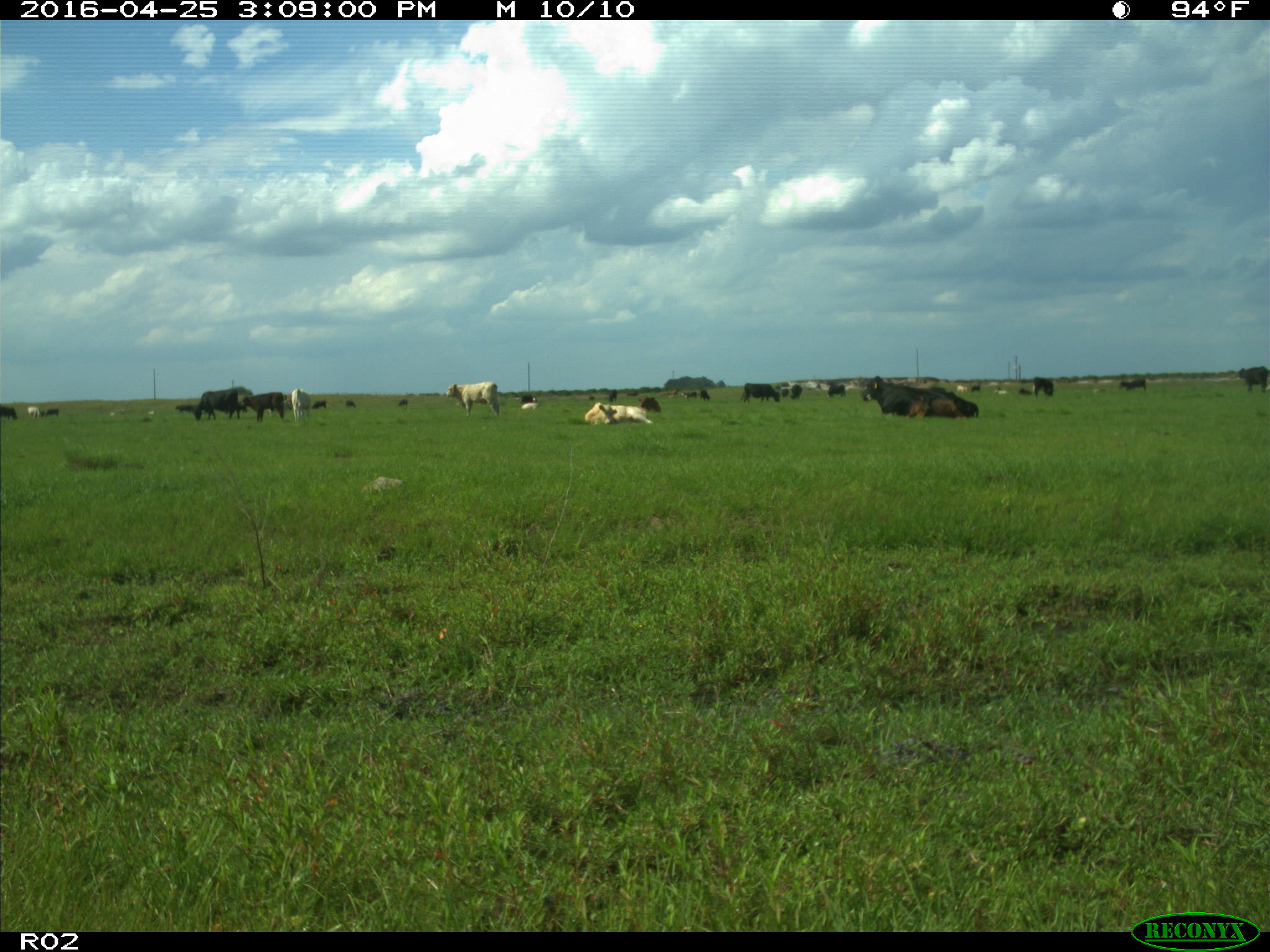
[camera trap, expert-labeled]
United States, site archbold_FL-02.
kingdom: Animalia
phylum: Chordata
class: Mammalia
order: Artiodactyla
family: Bovidae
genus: Bos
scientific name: Bos taurus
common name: domestic cow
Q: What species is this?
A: Bos taurus (domestic cow).